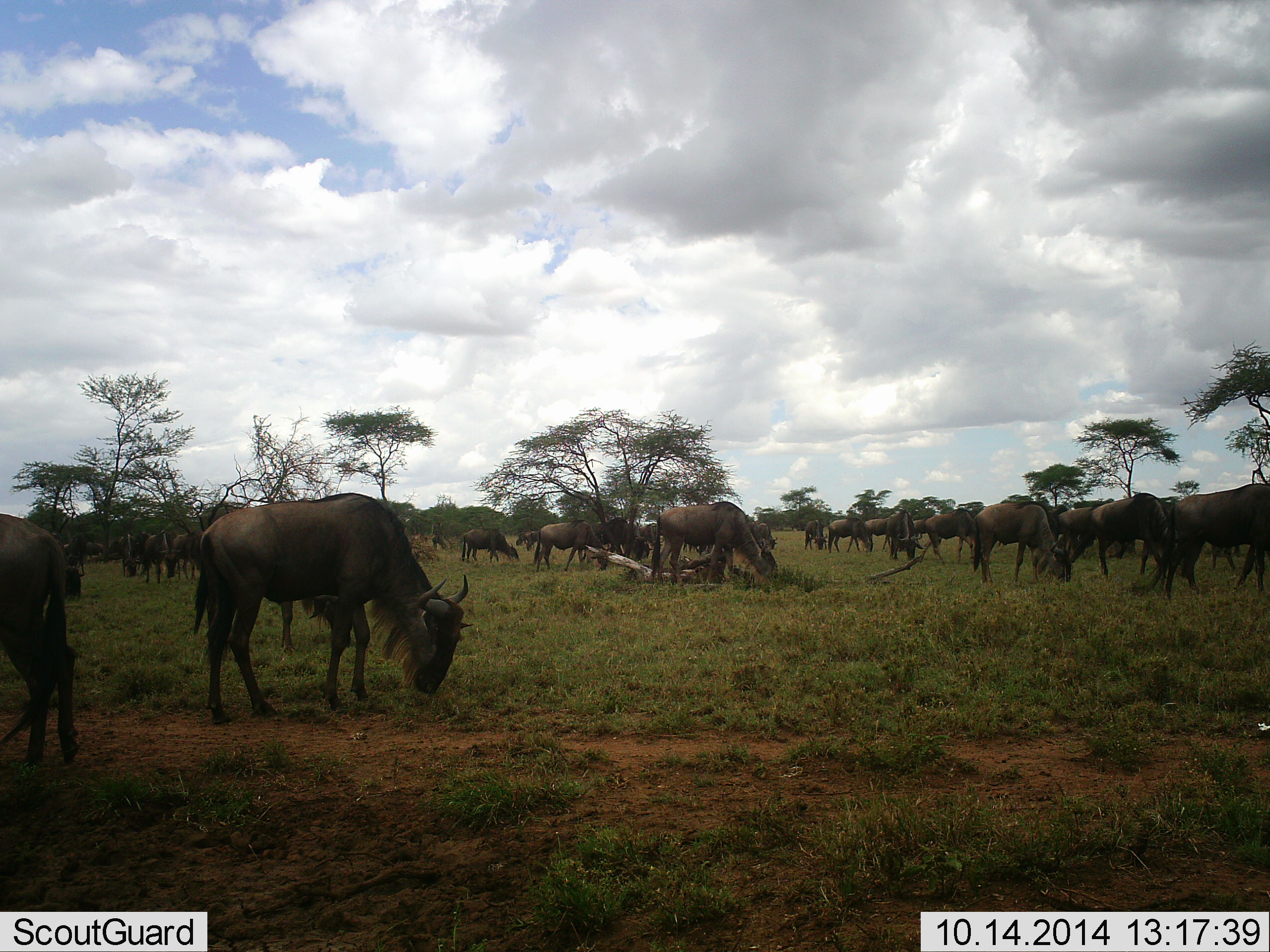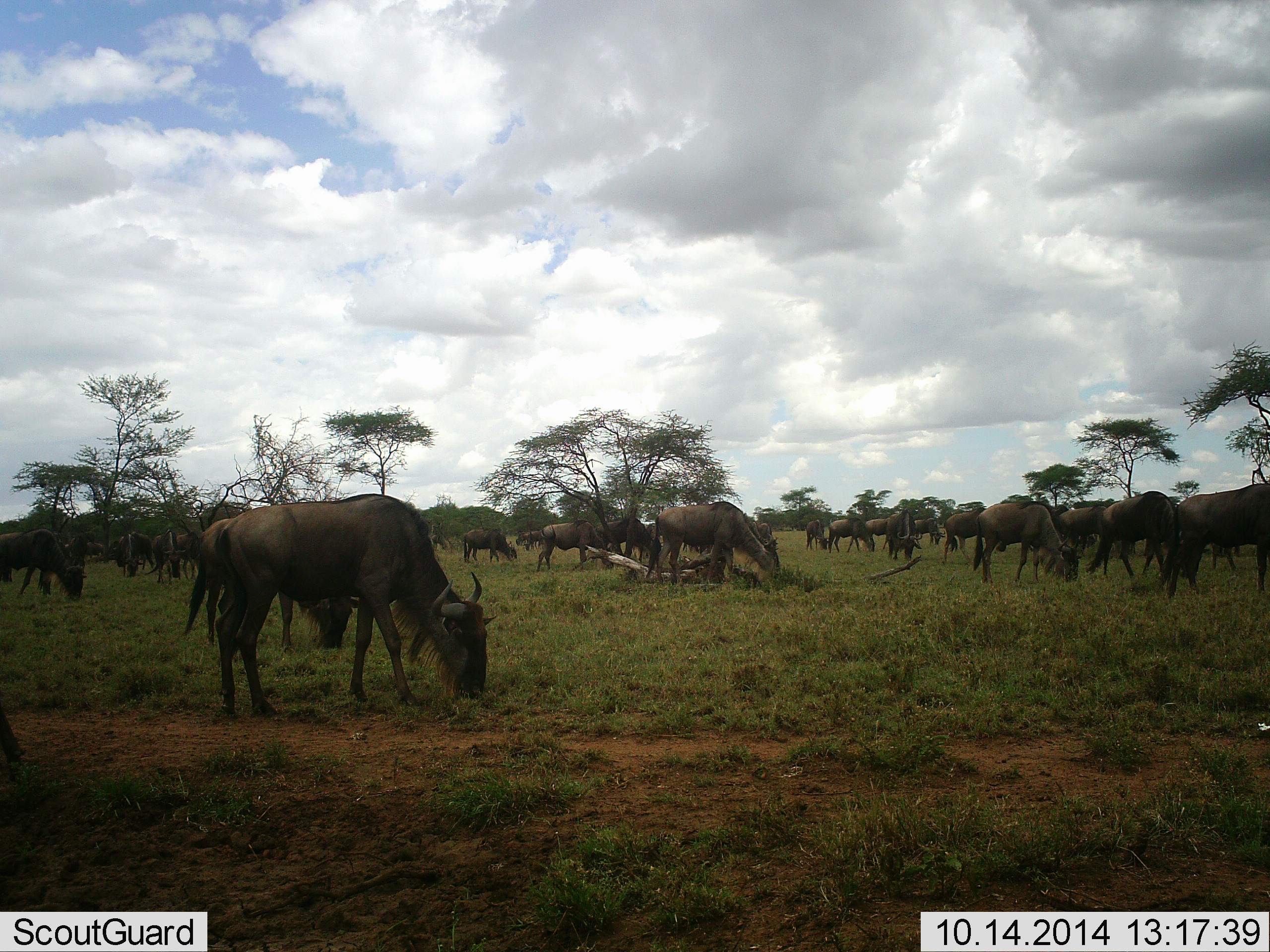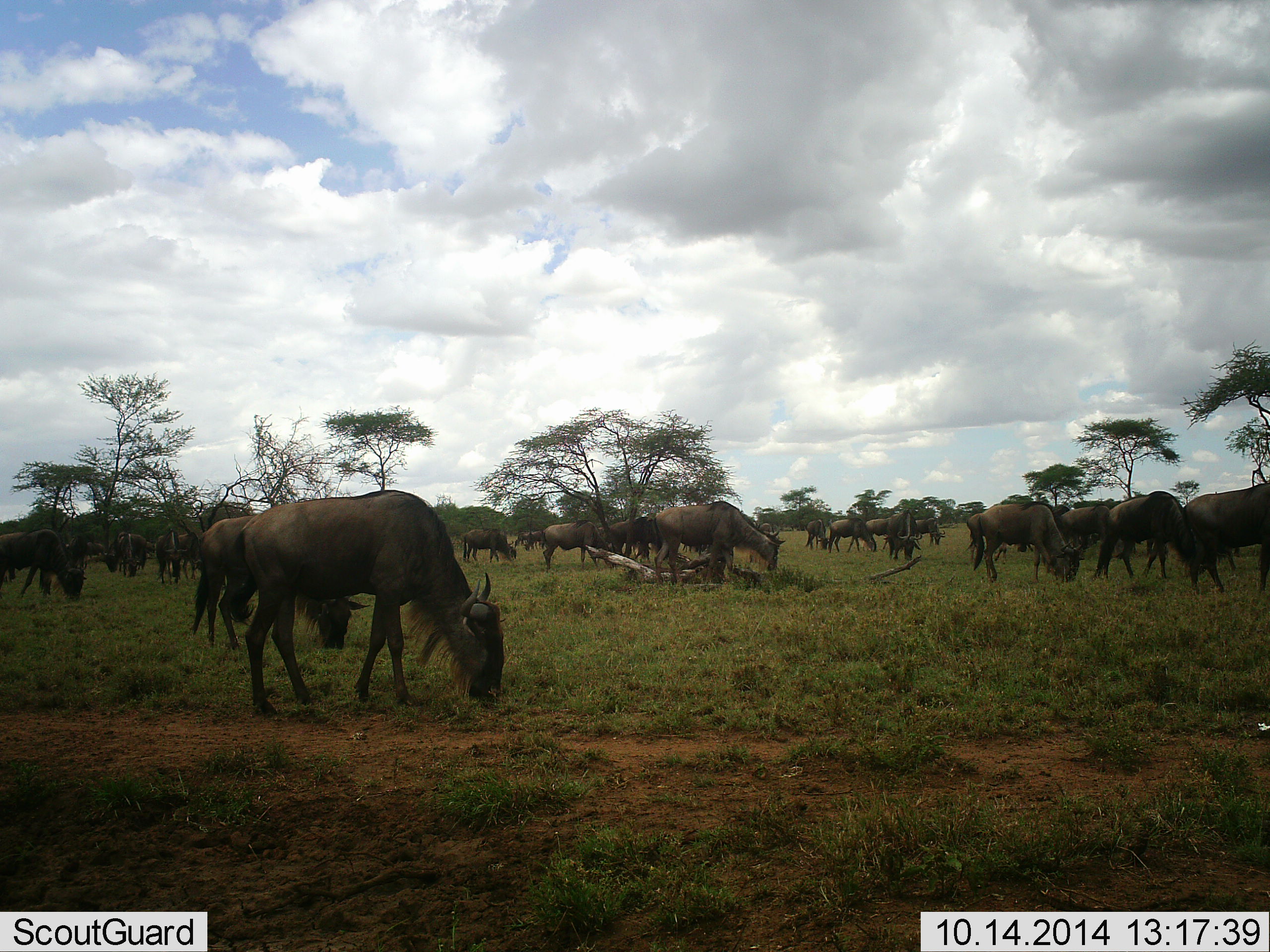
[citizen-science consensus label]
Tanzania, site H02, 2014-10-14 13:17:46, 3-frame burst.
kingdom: Animalia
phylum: Chordata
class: Mammalia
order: Artiodactyla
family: Bovidae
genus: Connochaetes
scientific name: Connochaetes taurinus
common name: blue wildebeest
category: wildebeest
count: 11-50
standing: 18%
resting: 0%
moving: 45%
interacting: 0%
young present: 0%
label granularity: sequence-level